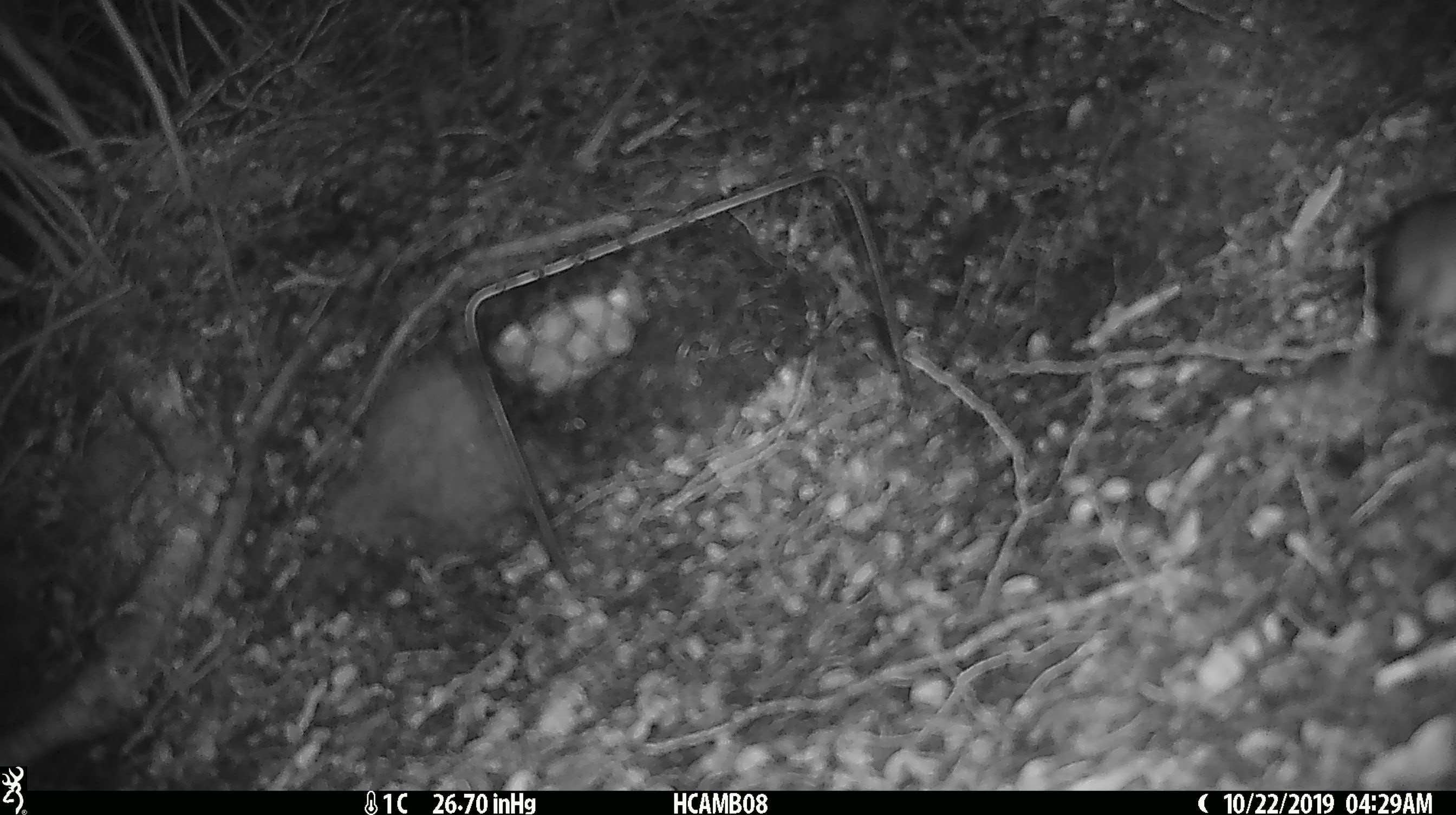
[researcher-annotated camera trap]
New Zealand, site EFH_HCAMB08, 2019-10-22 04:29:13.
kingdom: Animalia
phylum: Chordata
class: Mammalia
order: Rodentia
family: Muridae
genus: Mus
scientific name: Mus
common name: mouse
Mouse (Mus).